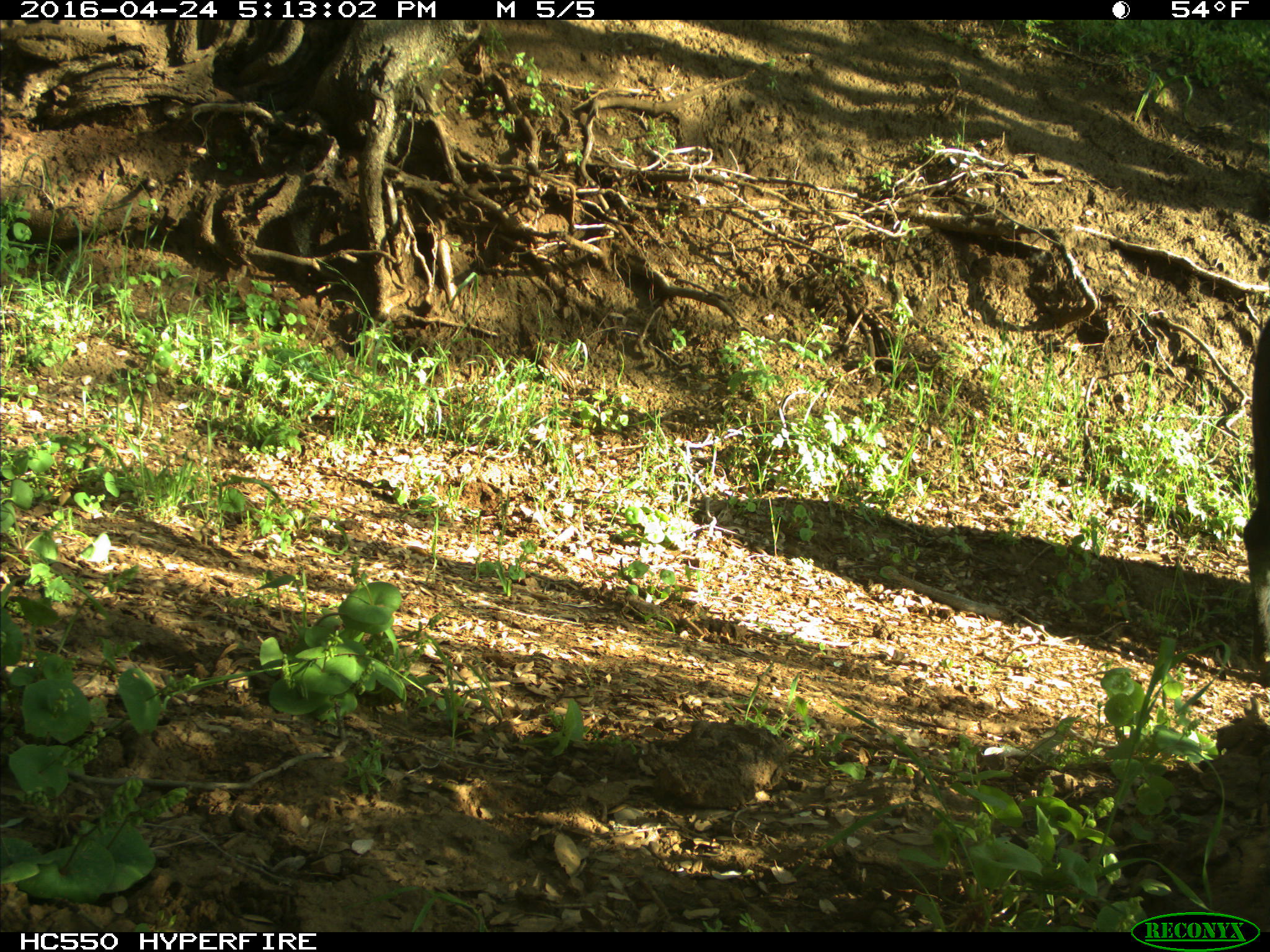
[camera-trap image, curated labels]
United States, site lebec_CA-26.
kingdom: Animalia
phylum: Chordata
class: Mammalia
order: Artiodactyla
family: Bovidae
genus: Bos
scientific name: Bos taurus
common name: domestic cow